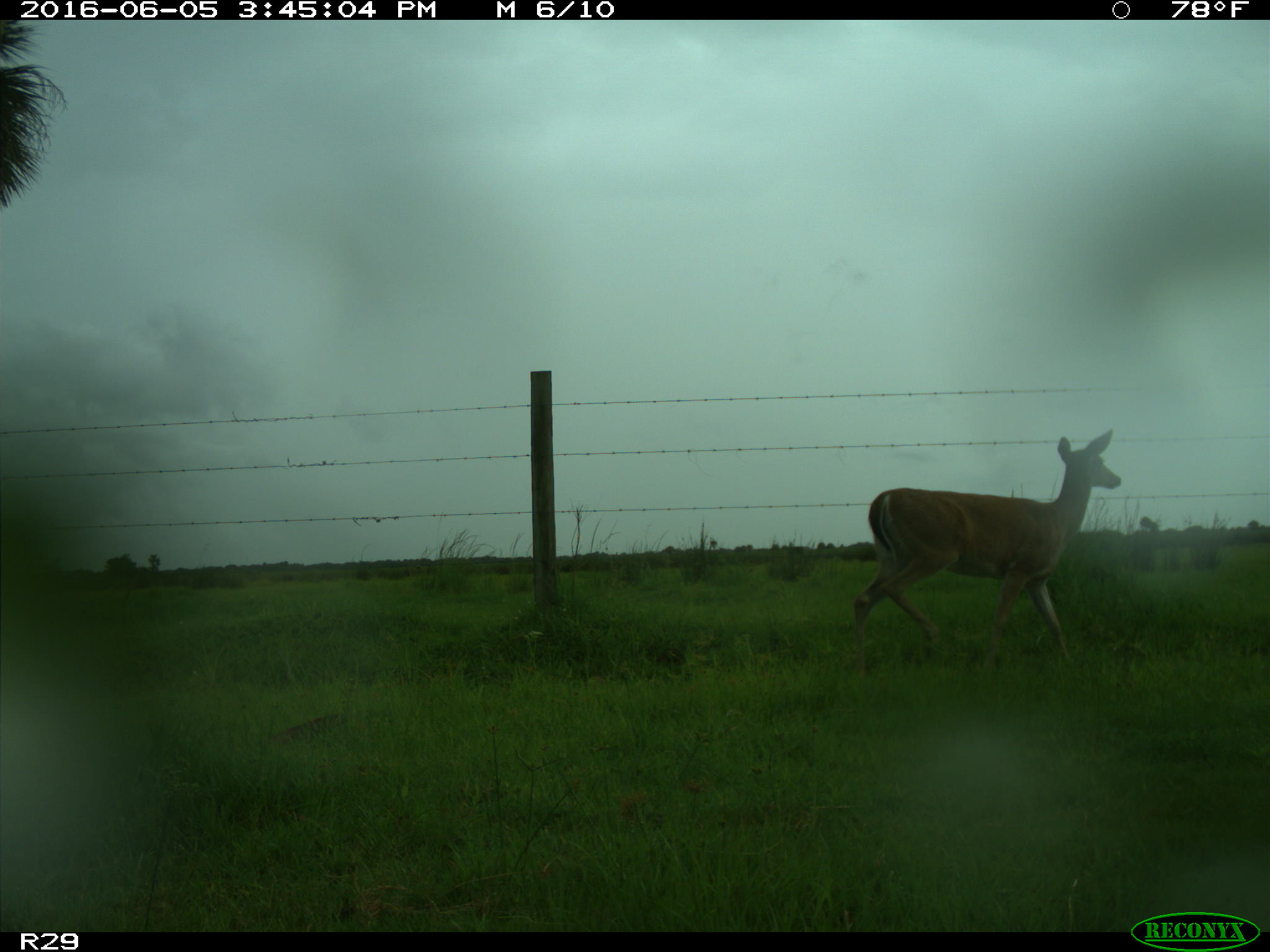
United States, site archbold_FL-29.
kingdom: Animalia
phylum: Chordata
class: Mammalia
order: Artiodactyla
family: Cervidae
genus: Odocoileus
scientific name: Odocoileus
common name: deer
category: unidentified deer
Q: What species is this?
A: Unidentified deer (deer) (Odocoileus).